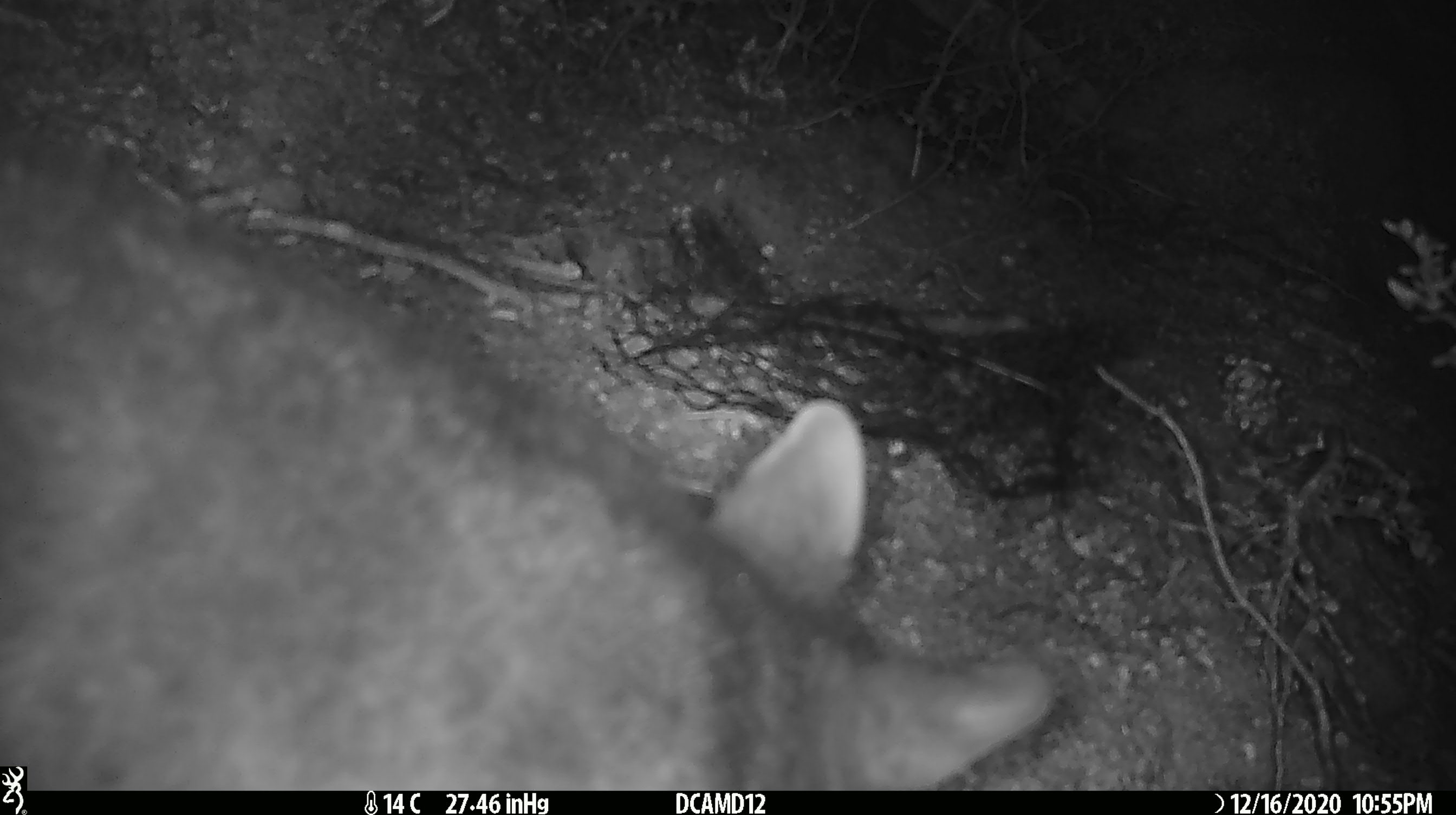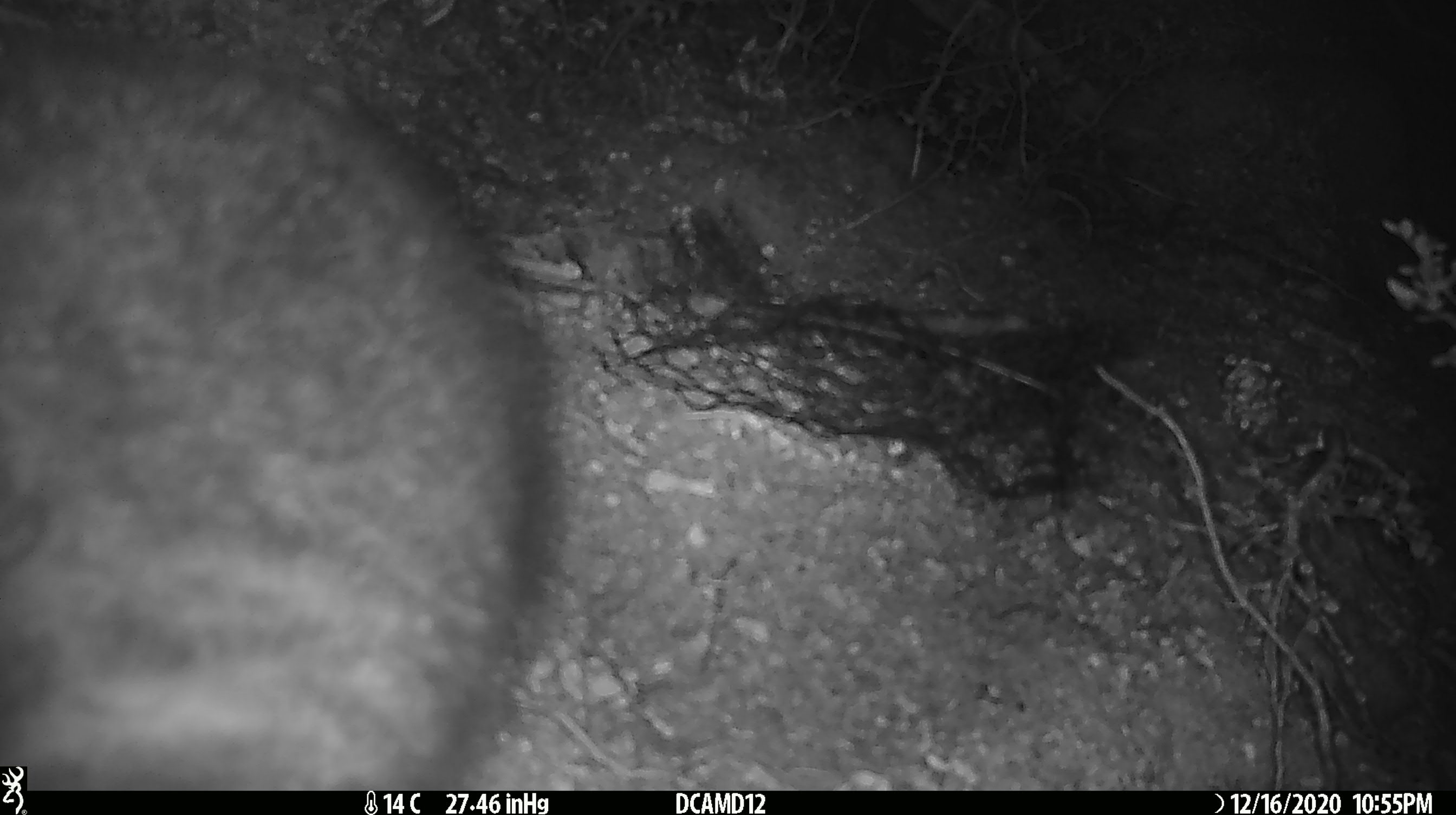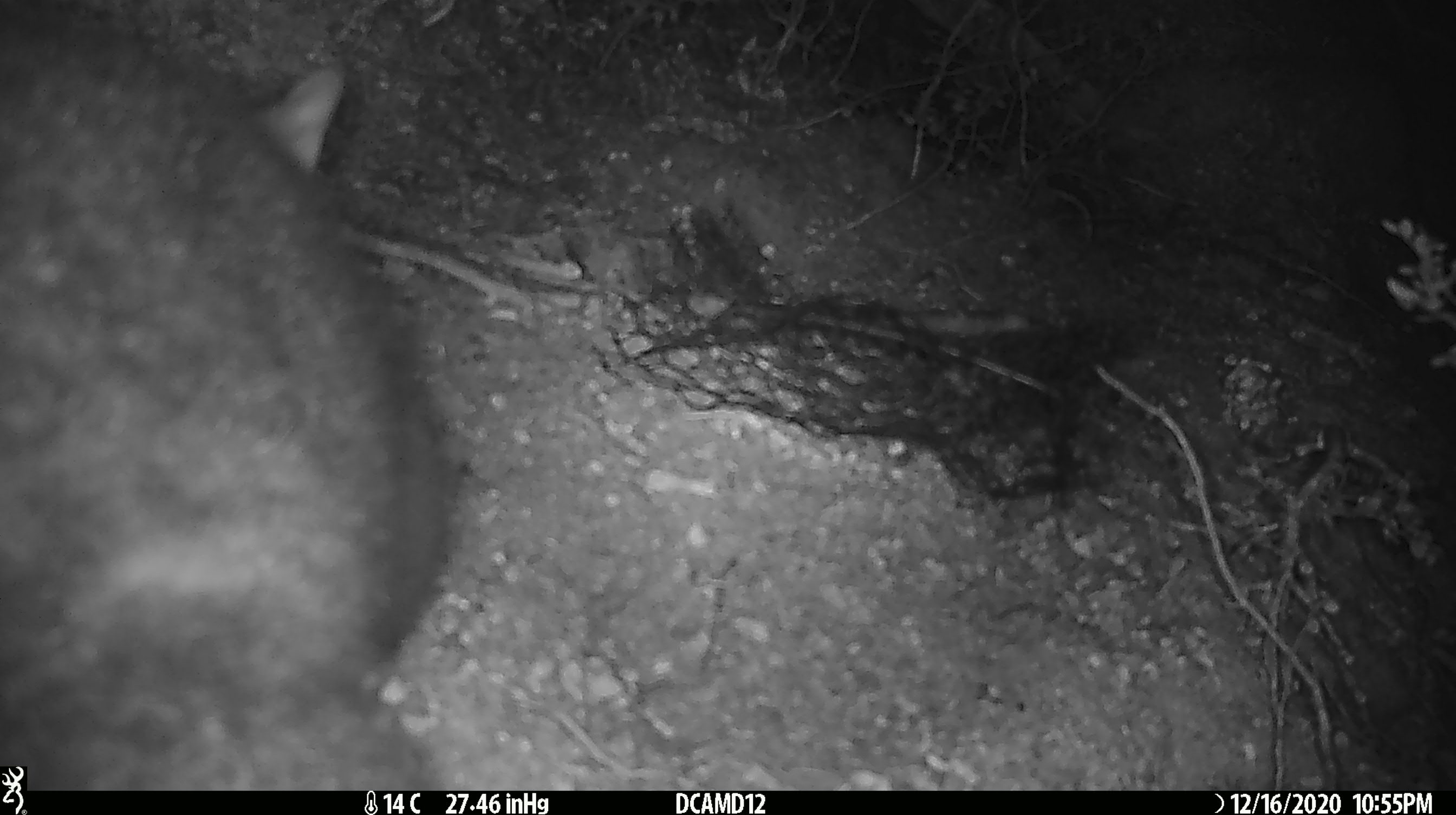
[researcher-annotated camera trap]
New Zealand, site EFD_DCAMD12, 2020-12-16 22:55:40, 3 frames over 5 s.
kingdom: Animalia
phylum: Chordata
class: Mammalia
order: Diprotodontia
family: Phalangeridae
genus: Trichosurus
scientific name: Trichosurus vulpecula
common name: common brushtail possum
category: possum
Possum (common brushtail possum) (Trichosurus vulpecula).